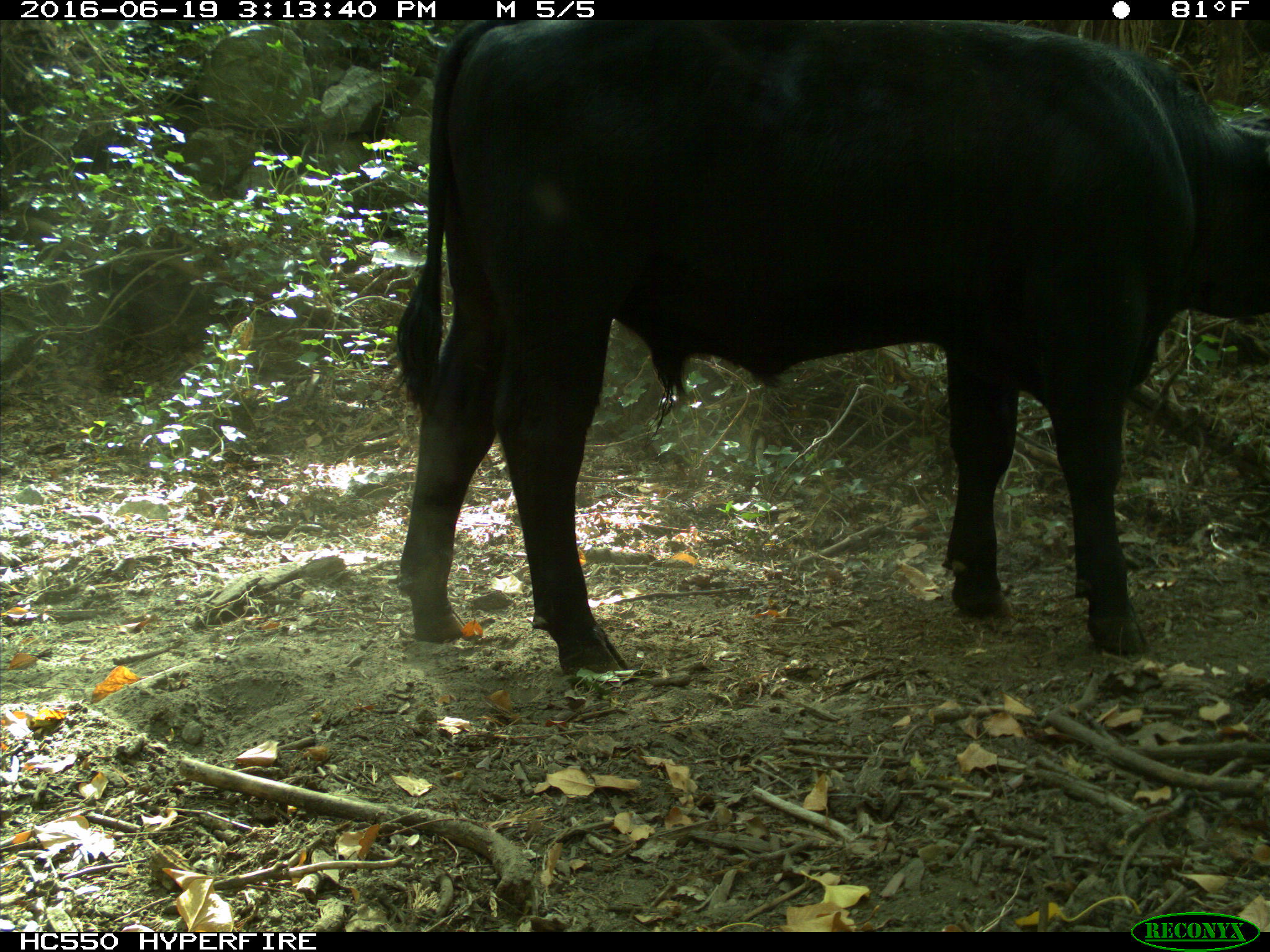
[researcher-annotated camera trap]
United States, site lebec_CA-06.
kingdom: Animalia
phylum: Chordata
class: Mammalia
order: Artiodactyla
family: Bovidae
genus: Bos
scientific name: Bos taurus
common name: domestic cow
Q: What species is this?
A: Bos taurus (domestic cow).